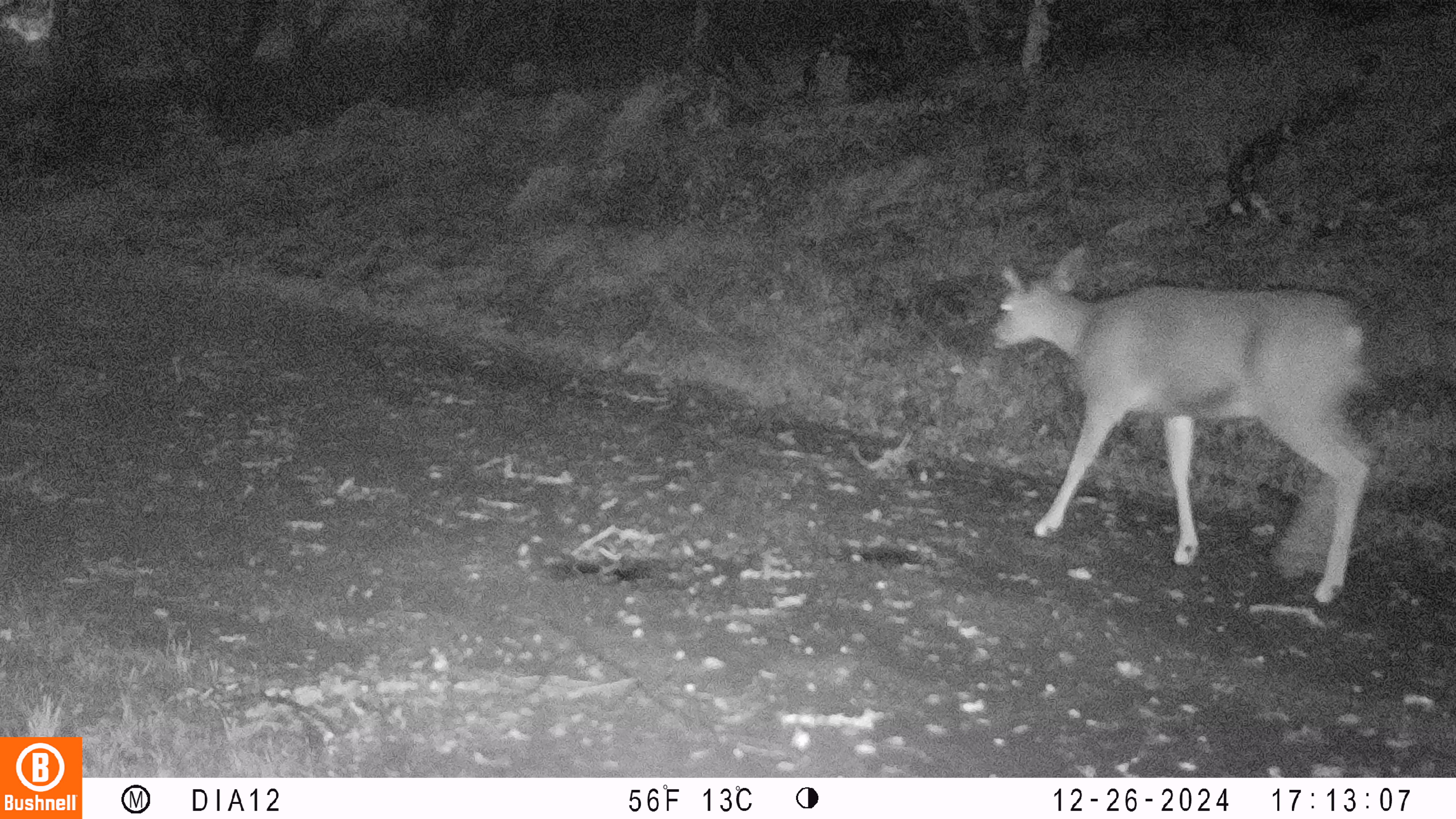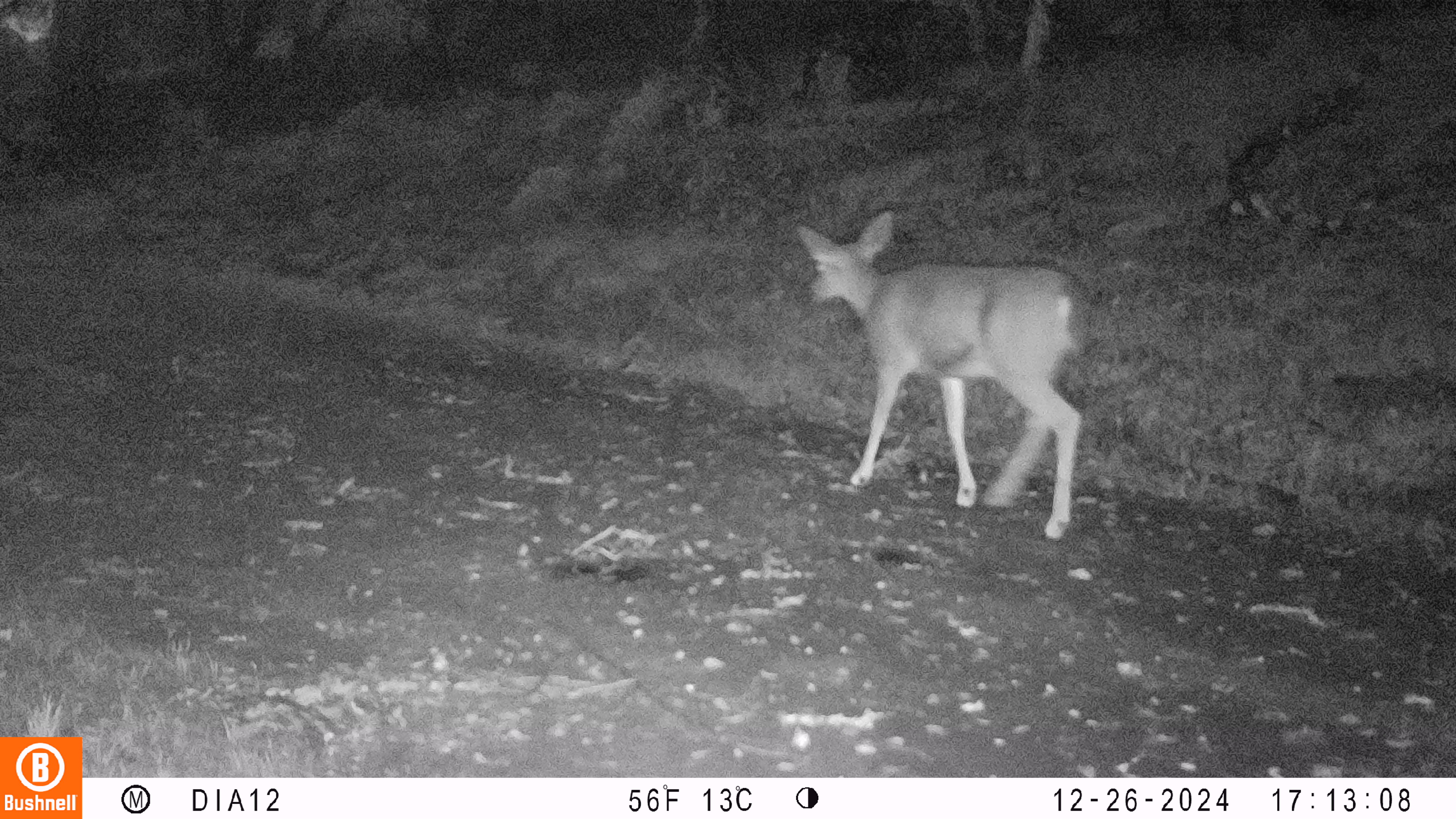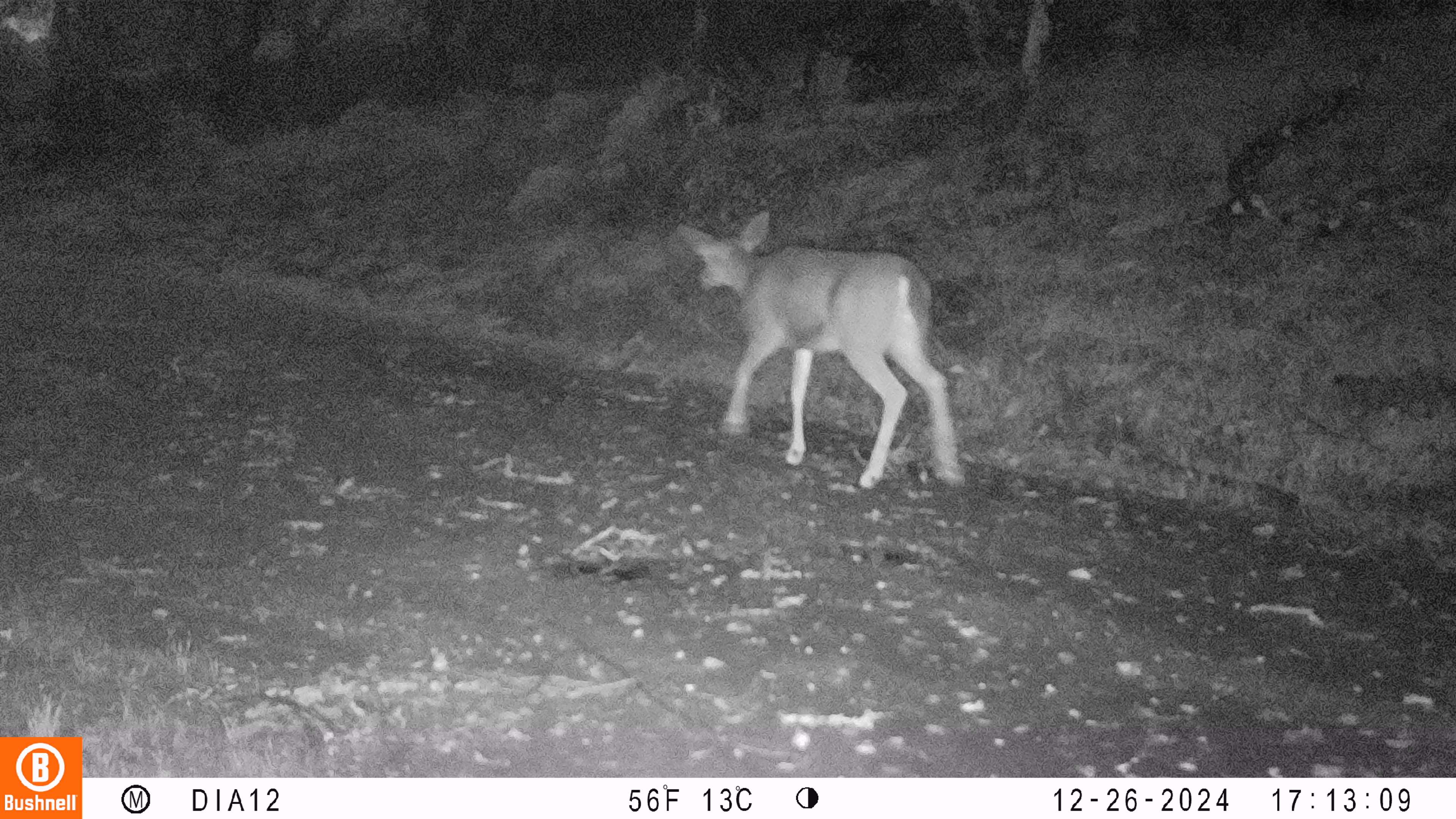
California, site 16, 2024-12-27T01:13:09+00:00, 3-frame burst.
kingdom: Animalia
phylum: Chordata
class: Mammalia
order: Artiodactyla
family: Cervidae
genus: Odocoileus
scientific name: Odocoileus hemionus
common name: mule deer